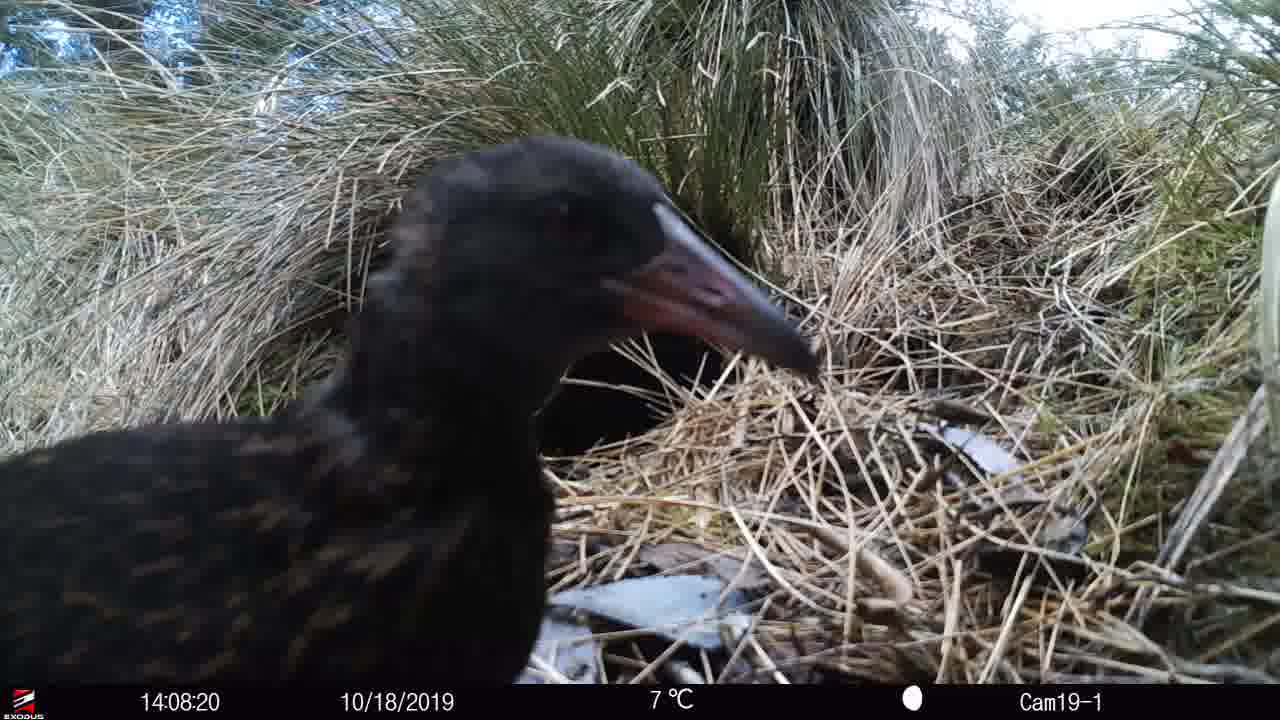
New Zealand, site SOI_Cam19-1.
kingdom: Animalia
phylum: Chordata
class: Aves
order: Gruiformes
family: Rallidae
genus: Gallirallus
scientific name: Gallirallus australis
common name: weka